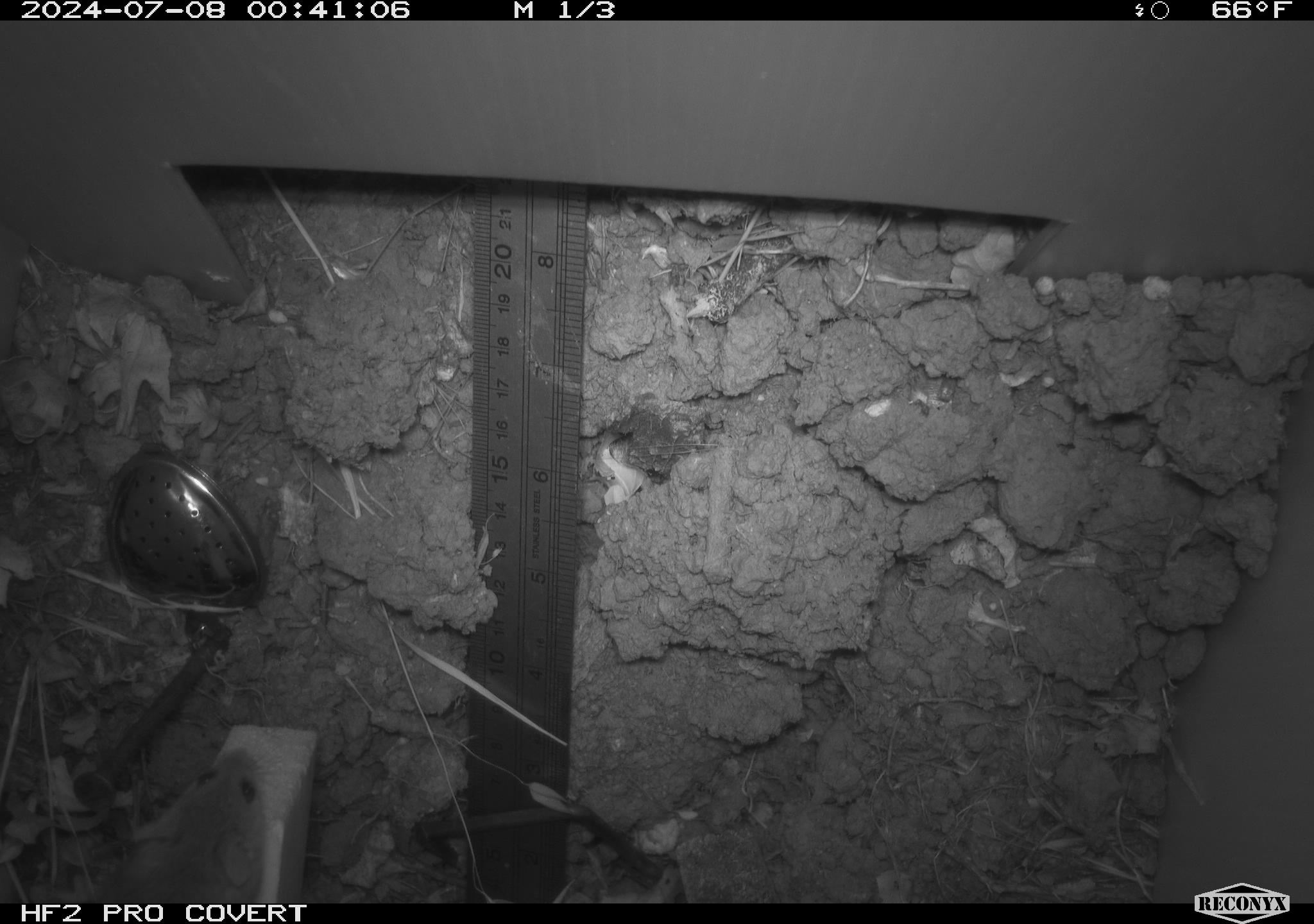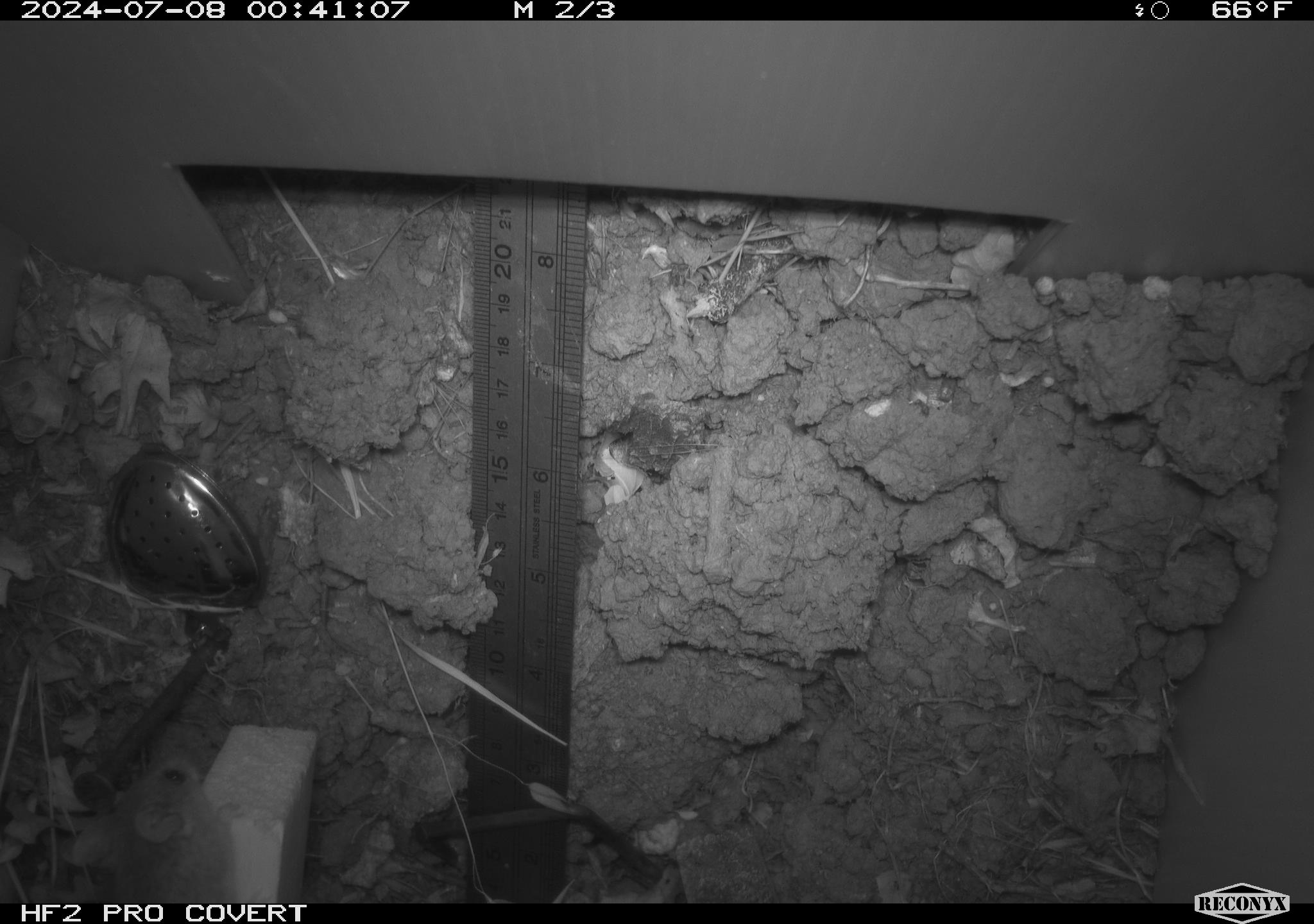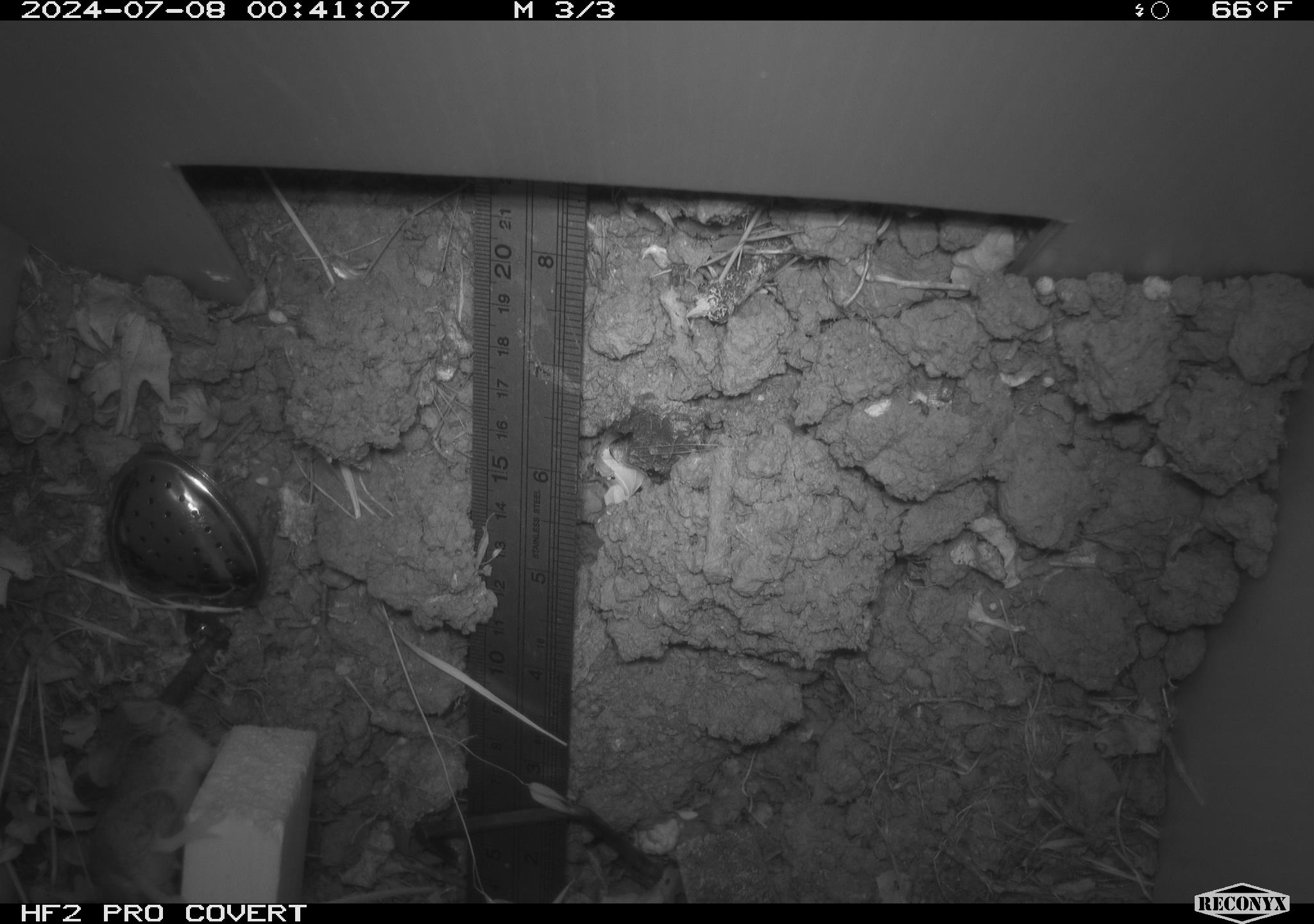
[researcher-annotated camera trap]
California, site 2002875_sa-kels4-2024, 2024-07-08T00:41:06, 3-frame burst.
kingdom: Animalia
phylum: Chordata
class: Mammalia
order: Rodentia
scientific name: Rodentia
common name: rodent